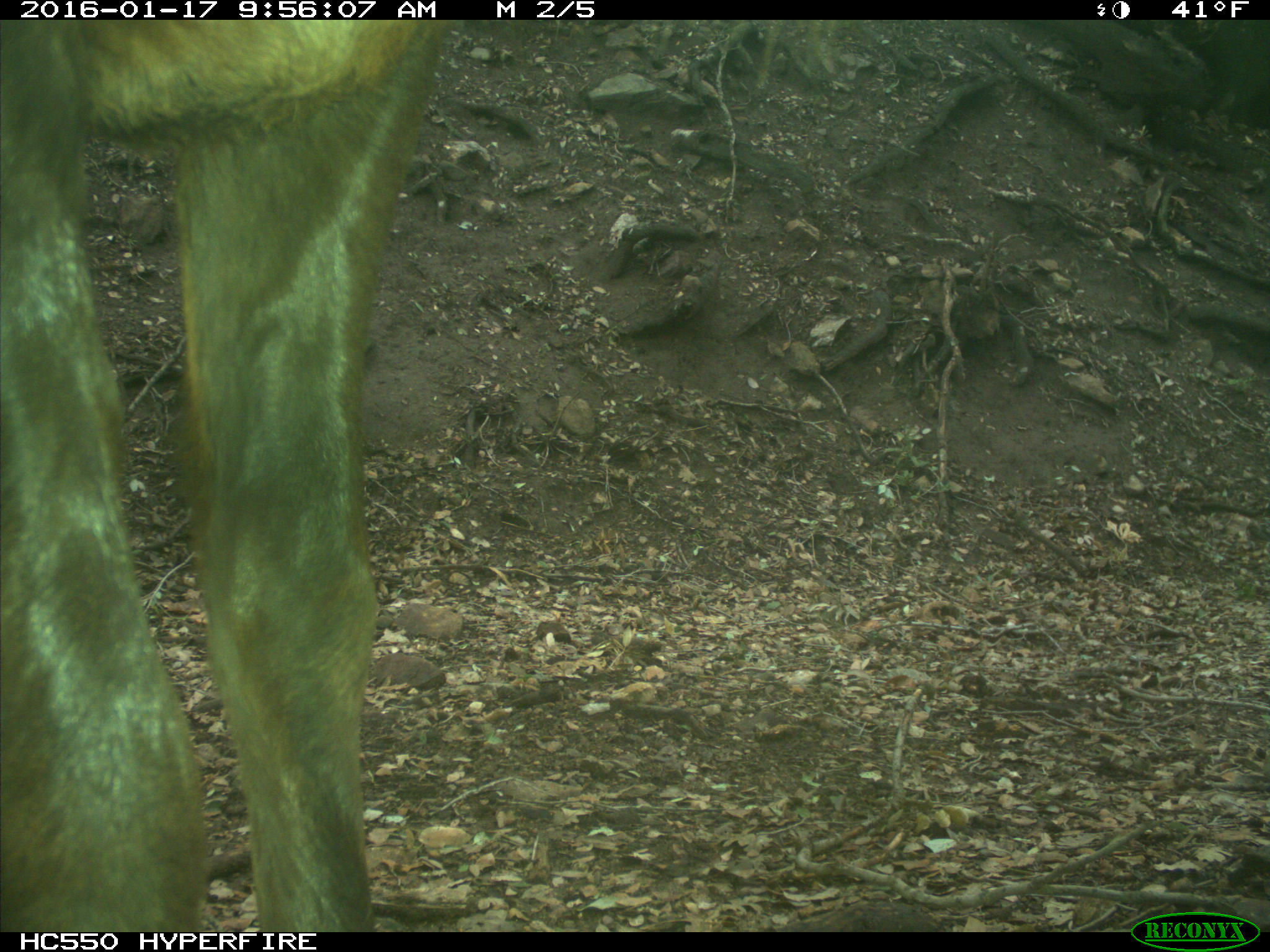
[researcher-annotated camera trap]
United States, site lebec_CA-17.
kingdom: Animalia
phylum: Chordata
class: Mammalia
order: Artiodactyla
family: Cervidae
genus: Cervus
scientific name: Cervus canadensis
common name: elk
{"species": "Cervus canadensis (elk)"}